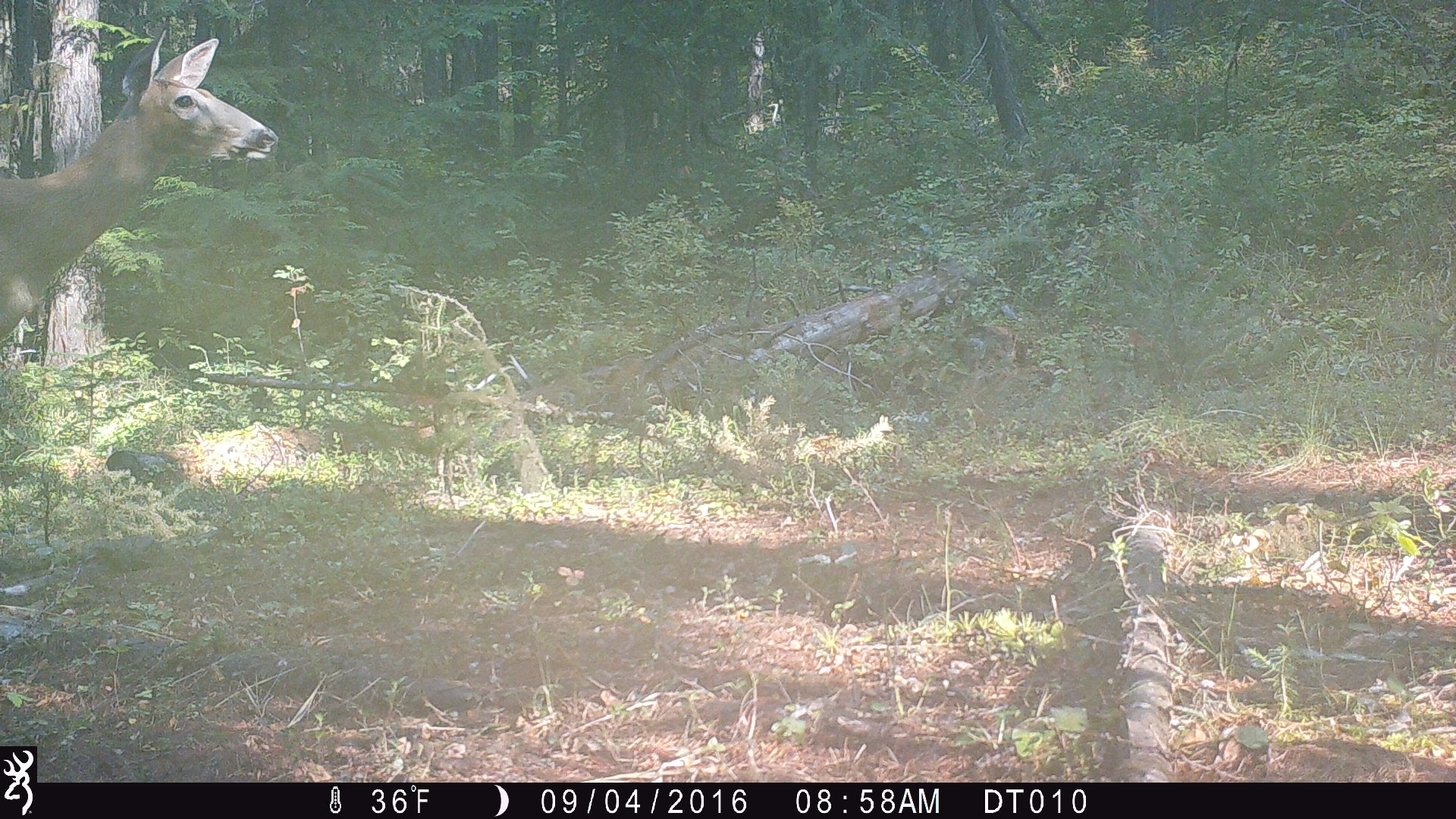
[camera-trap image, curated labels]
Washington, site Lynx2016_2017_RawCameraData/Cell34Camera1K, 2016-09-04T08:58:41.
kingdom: Animalia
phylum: Chordata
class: Mammalia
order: Artiodactyla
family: Cervidae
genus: Odocoileus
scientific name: Odocoileus virginianus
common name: white-tailed deer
Odocoileus virginianus (white-tailed deer). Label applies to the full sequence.